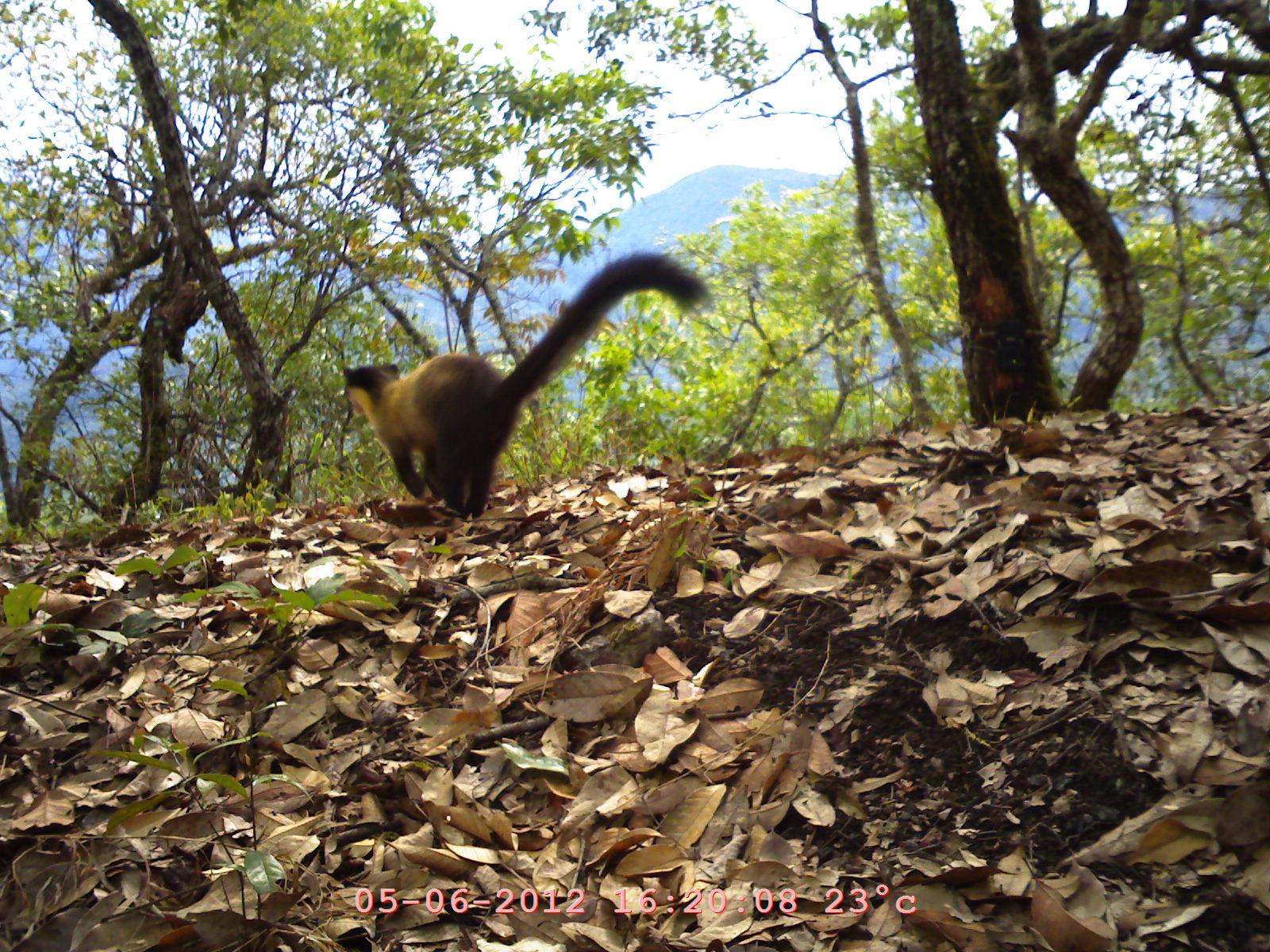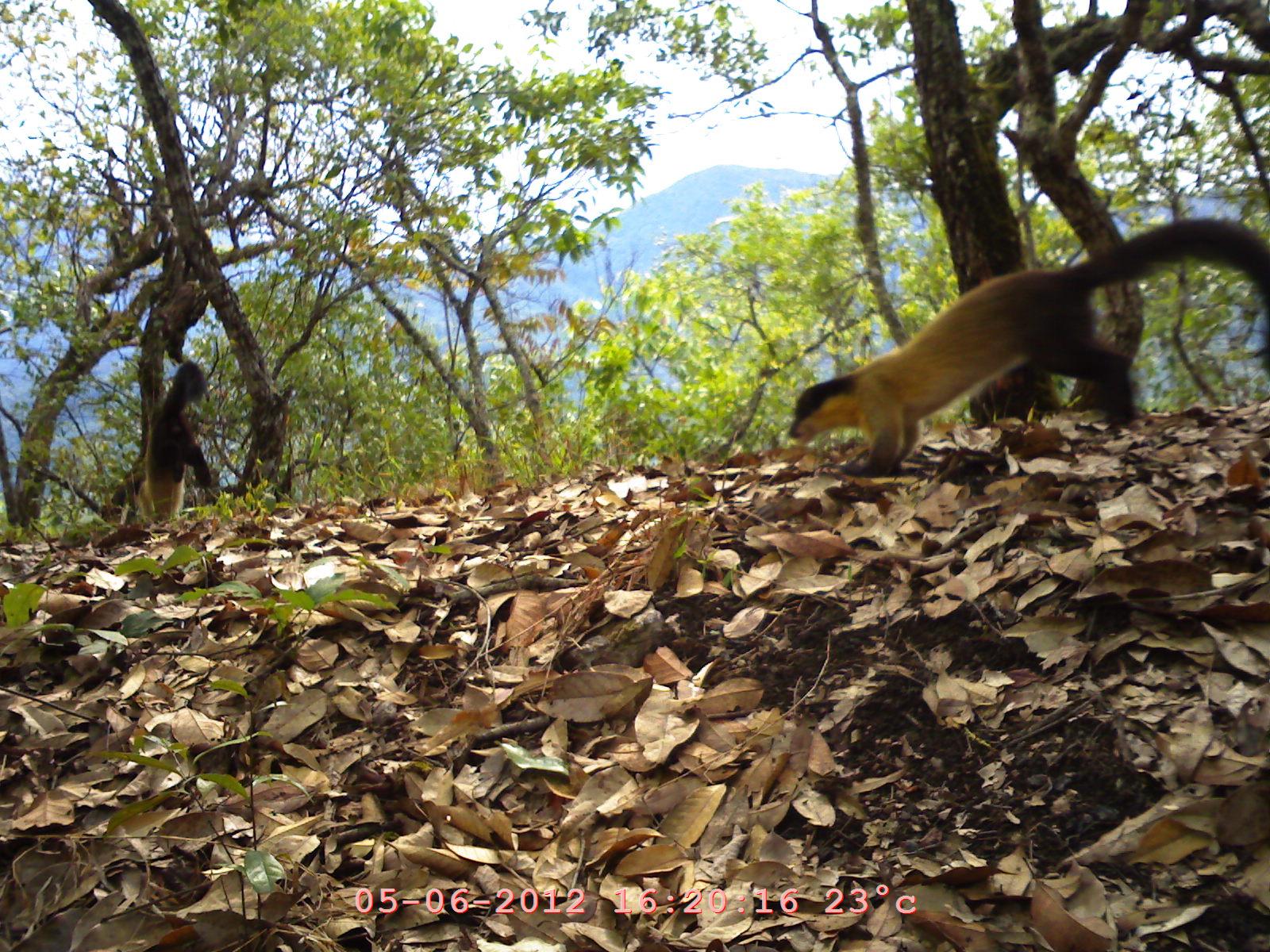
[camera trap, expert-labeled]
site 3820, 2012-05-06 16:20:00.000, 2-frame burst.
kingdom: Animalia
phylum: Chordata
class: Mammalia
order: Carnivora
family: Mustelidae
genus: Martes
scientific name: Martes flavigula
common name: yellow-throated marten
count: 1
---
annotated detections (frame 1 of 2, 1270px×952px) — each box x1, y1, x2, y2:
martes flavigula: 336, 254, 715, 516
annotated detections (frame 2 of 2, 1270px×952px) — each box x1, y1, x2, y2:
martes flavigula: 784, 216, 1270, 473; 131, 358, 213, 526